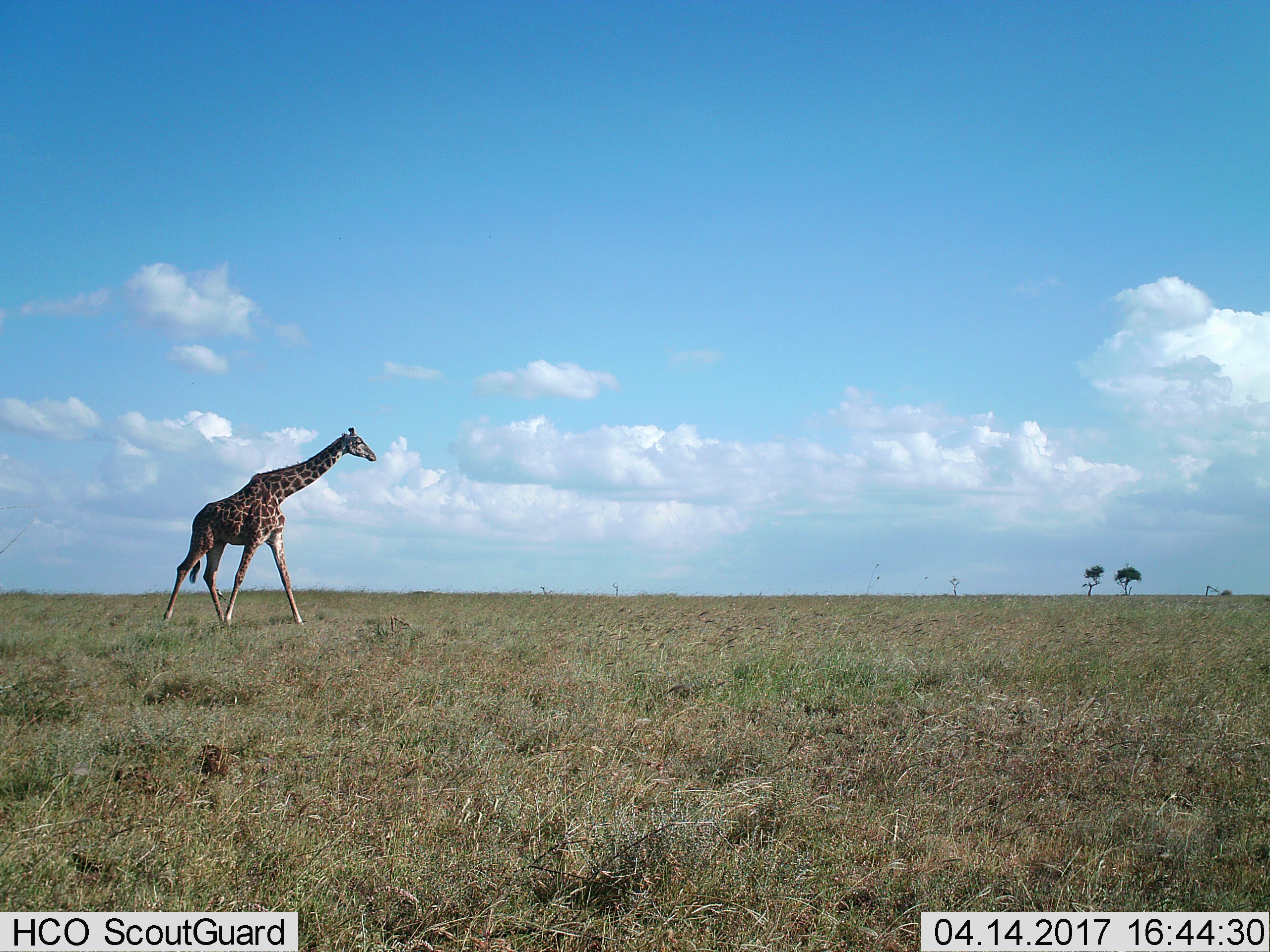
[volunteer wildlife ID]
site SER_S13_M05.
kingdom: Animalia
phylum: Chordata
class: Mammalia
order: Artiodactyla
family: Giraffidae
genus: Giraffa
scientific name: Giraffa camelopardalis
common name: giraffe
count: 1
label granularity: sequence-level